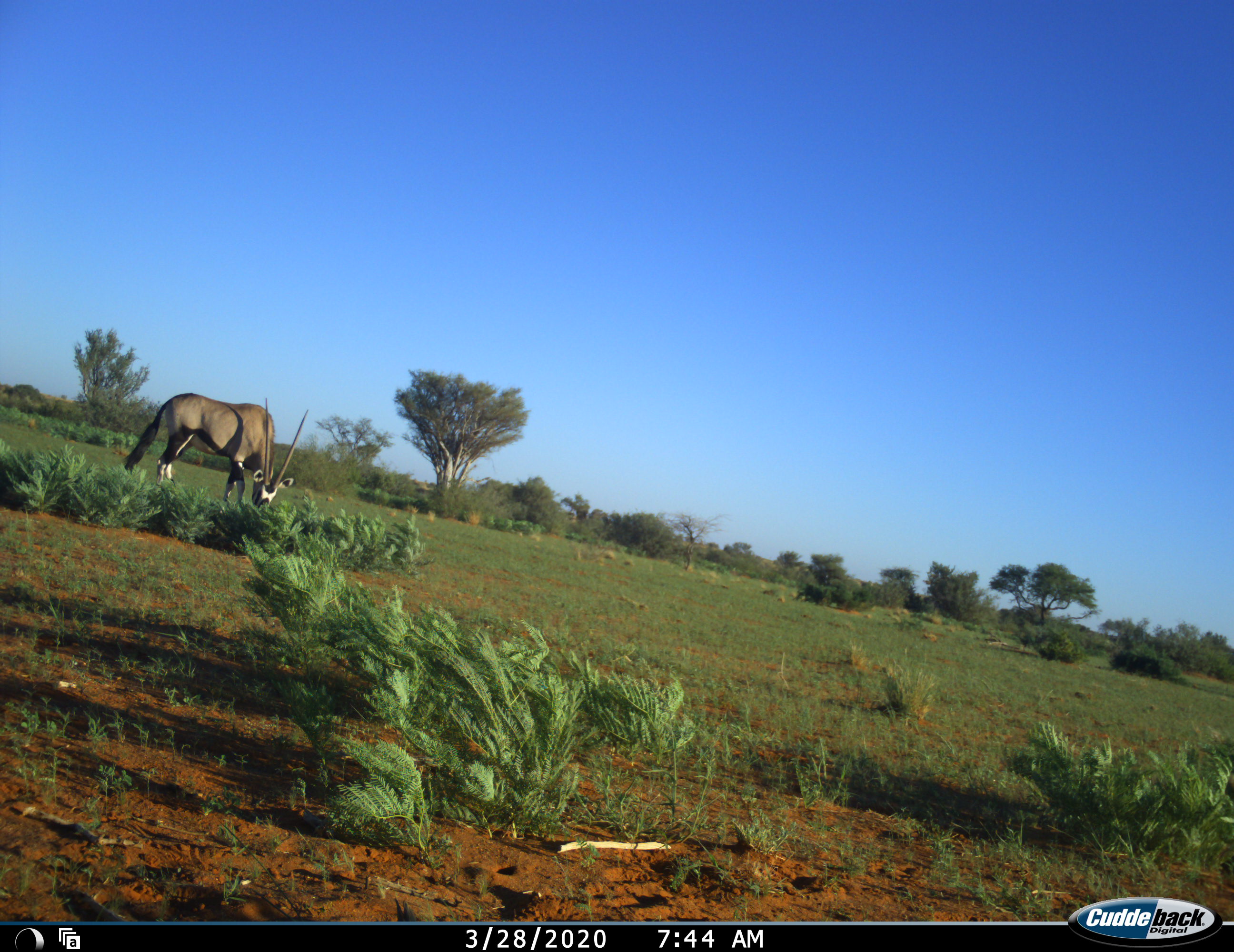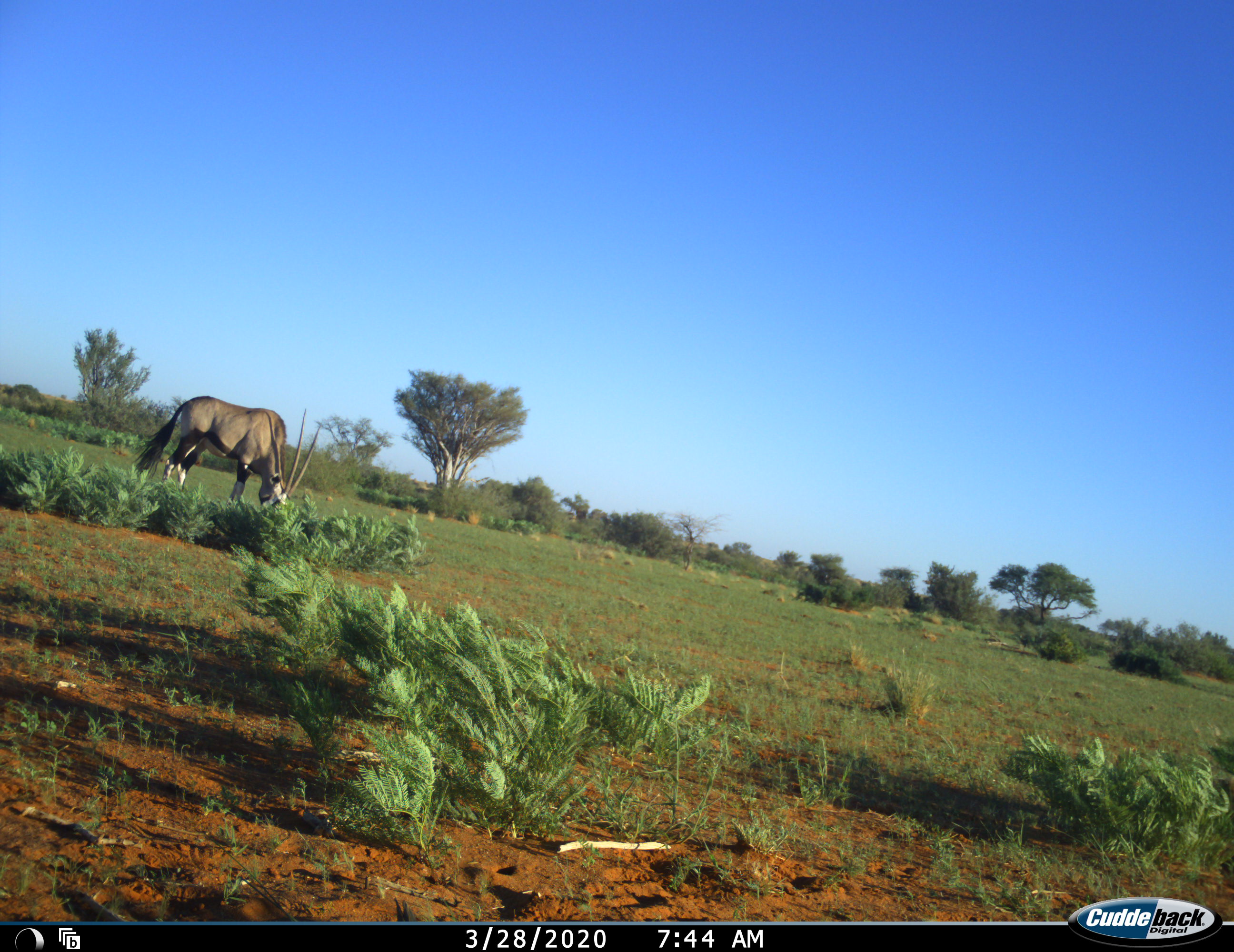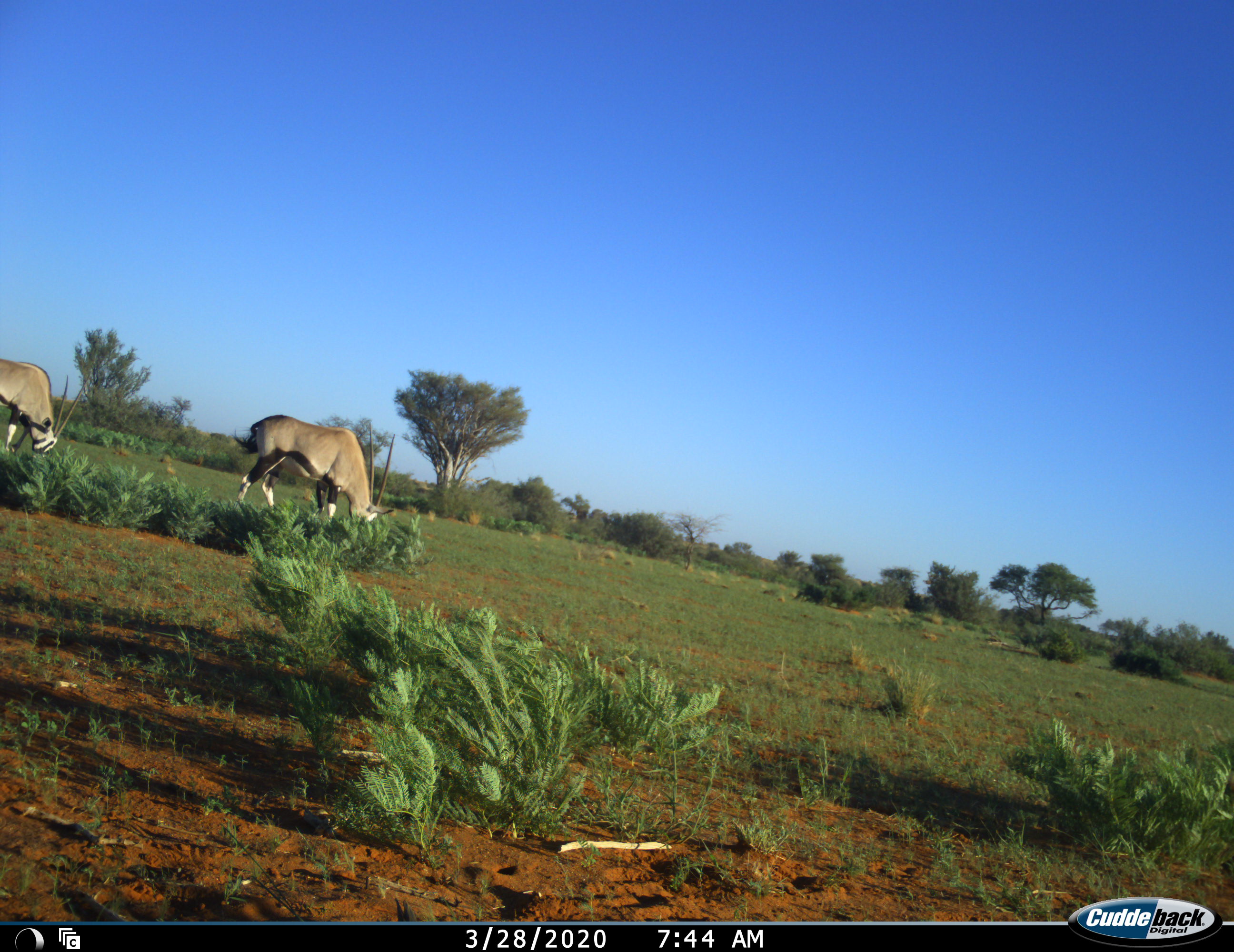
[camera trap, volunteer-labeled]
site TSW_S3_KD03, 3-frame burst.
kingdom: Animalia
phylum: Chordata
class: Mammalia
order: Artiodactyla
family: Bovidae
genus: Oryx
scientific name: Oryx gazella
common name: gemsbok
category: oryx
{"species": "oryx (gemsbok) (Oryx gazella)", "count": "2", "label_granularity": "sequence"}